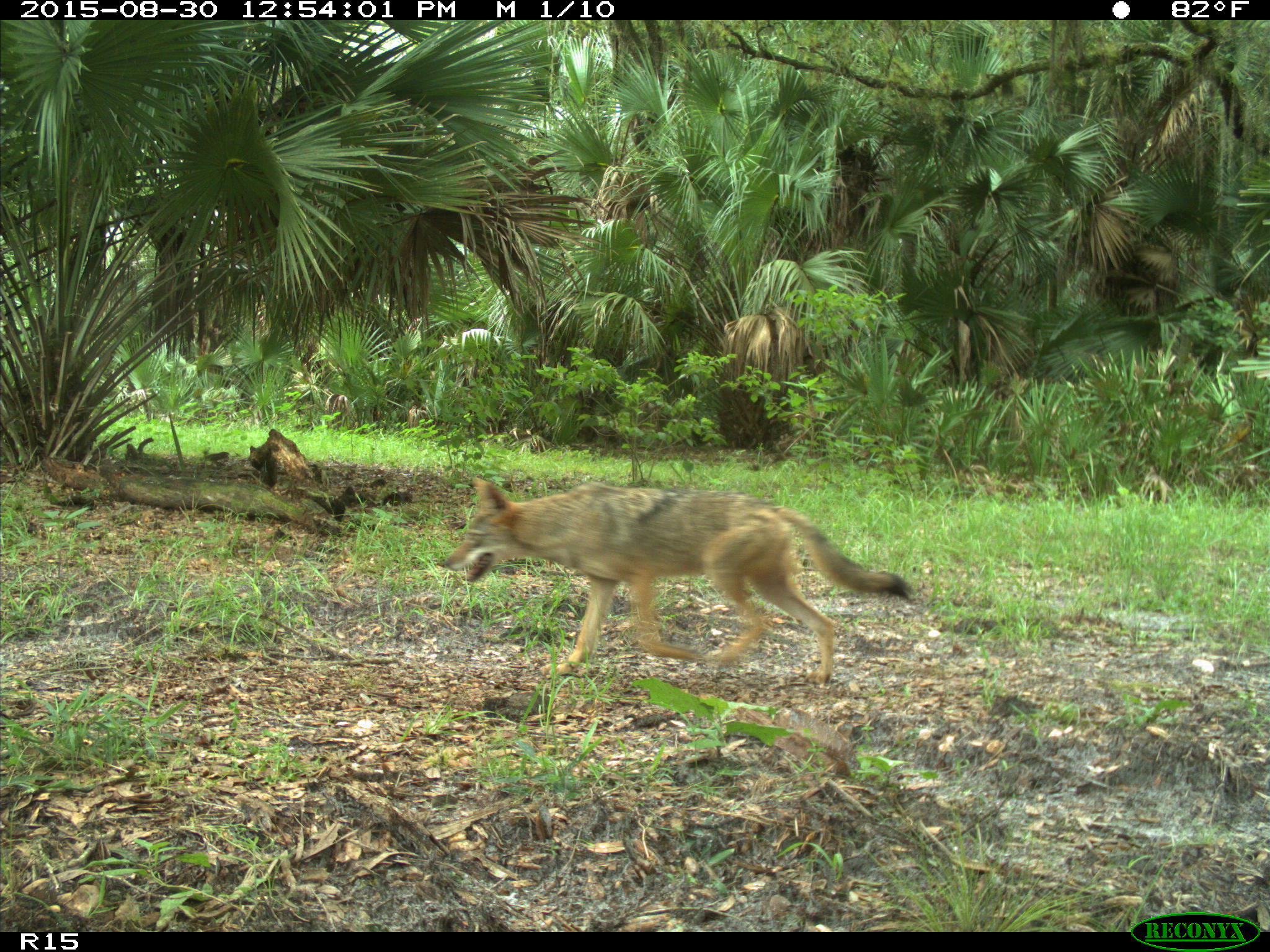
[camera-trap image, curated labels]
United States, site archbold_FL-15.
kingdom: Animalia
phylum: Chordata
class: Mammalia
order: Carnivora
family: Canidae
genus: Canis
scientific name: Canis latrans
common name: coyote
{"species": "Canis latrans (coyote)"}